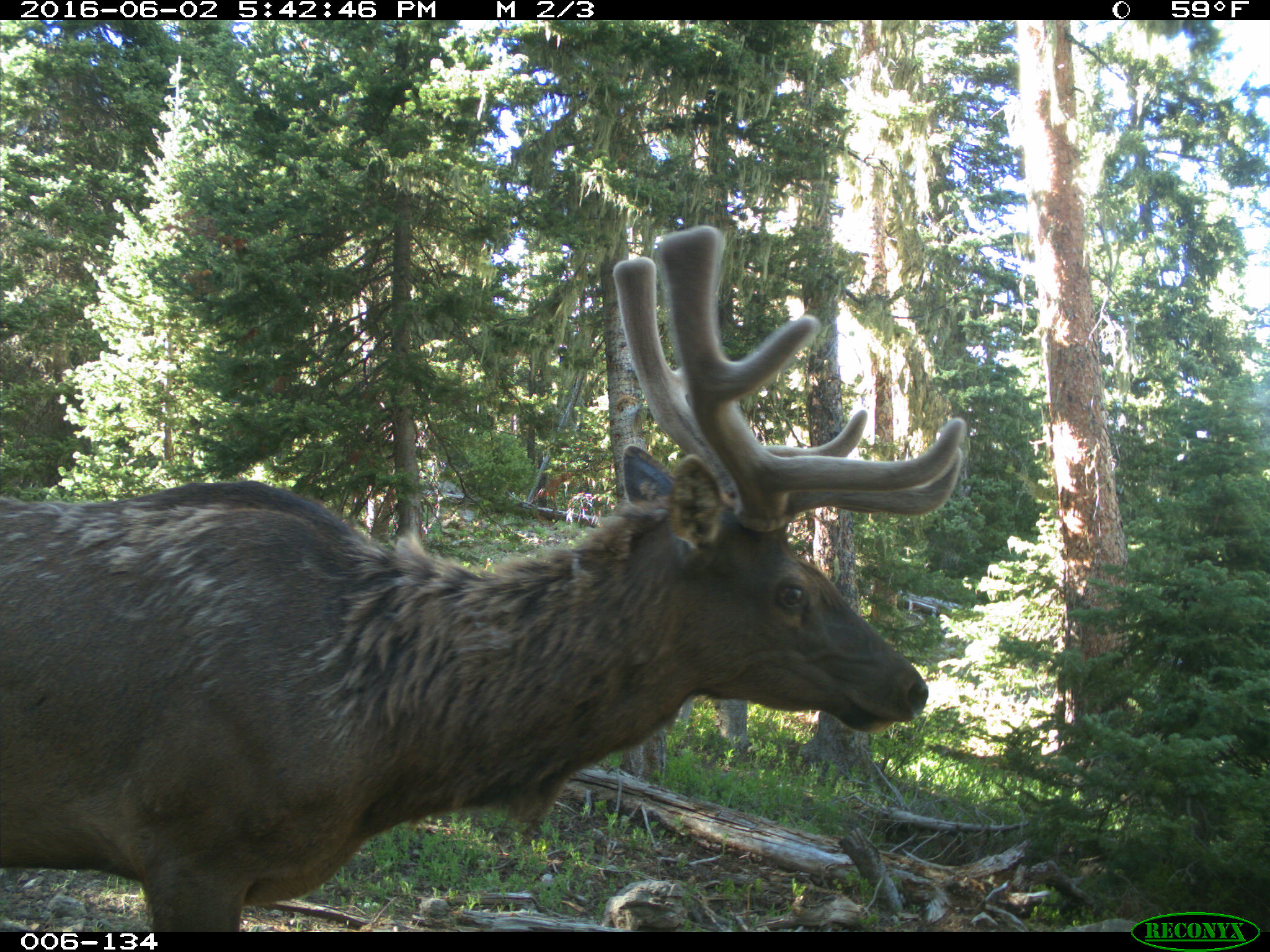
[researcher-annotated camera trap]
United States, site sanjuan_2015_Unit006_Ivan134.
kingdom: Animalia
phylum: Chordata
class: Mammalia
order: Artiodactyla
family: Cervidae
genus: Cervus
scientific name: Cervus elaphus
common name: red deer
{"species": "Cervus elaphus (red deer)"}